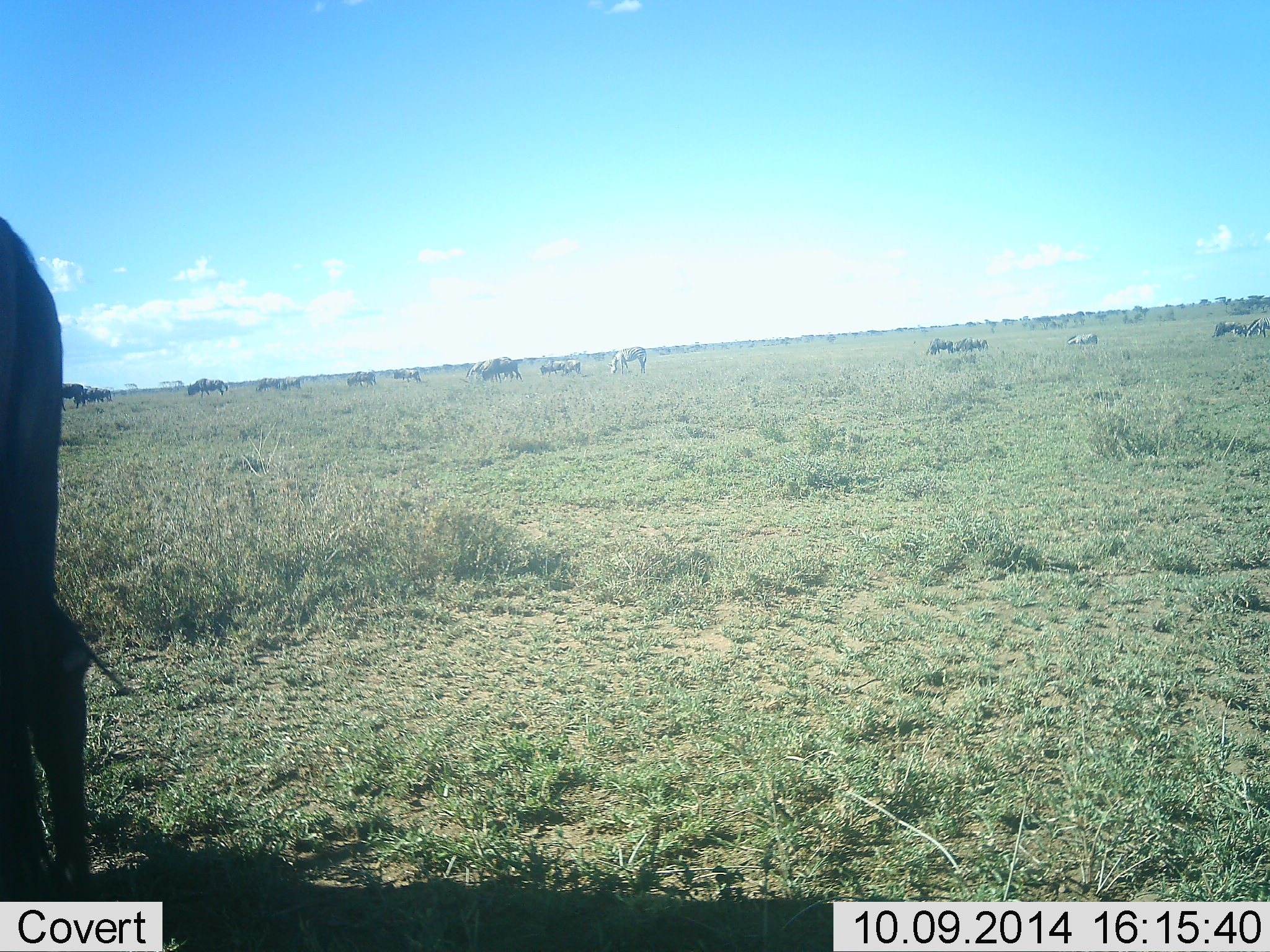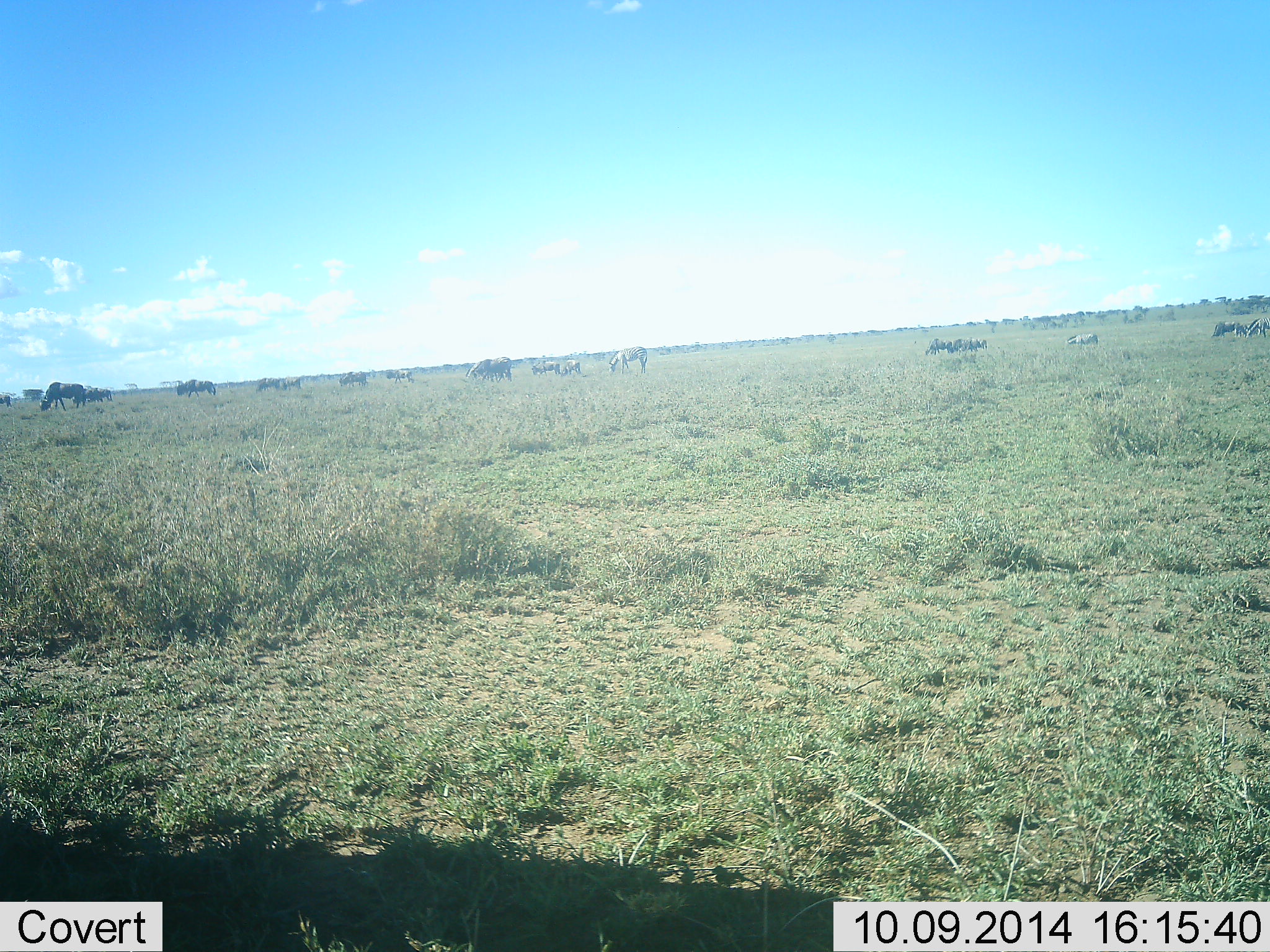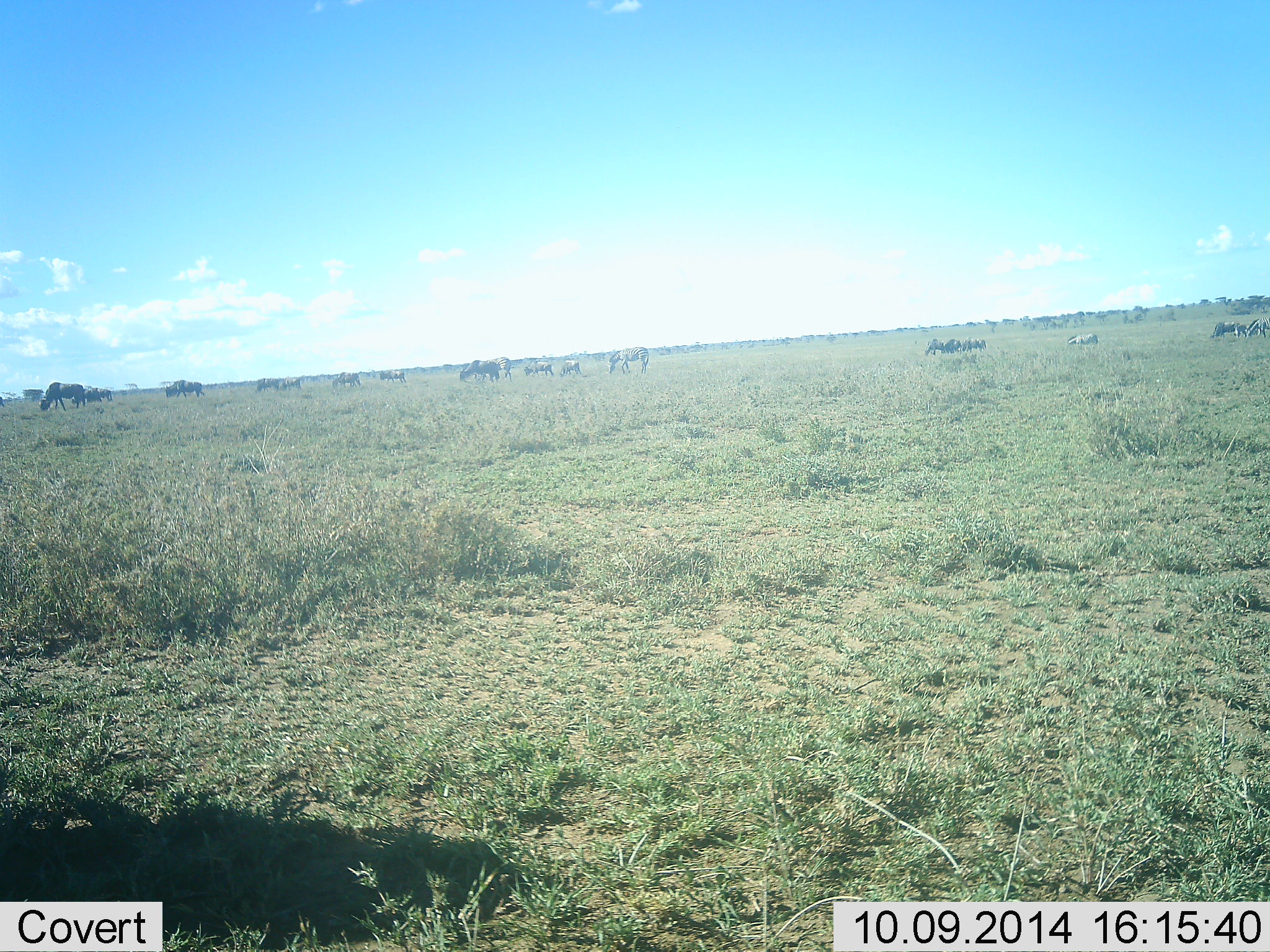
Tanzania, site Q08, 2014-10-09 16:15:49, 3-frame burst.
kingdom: Animalia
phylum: Chordata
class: Mammalia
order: Artiodactyla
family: Bovidae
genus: Connochaetes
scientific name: Connochaetes taurinus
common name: blue wildebeest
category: wildebeest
Wildebeest (blue wildebeest) (Connochaetes taurinus), count 11-50. Behavior (volunteer vote fractions): standing 36%, resting 0%, moving 50%, interacting 0%. Young present (vote fraction): 0%. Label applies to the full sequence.